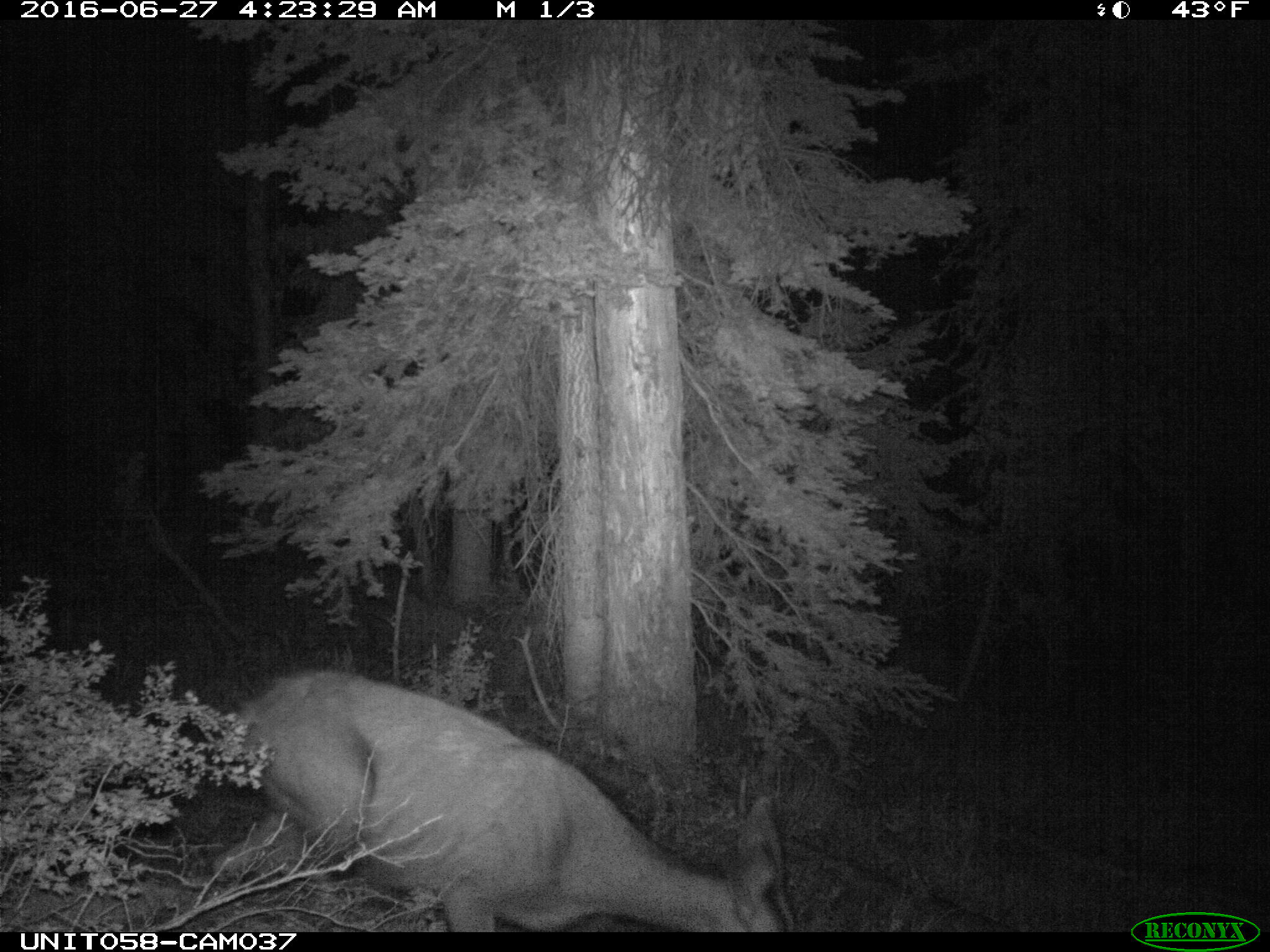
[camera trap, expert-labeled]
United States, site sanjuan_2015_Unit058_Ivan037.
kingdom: Animalia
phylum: Chordata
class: Mammalia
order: Artiodactyla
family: Cervidae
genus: Odocoileus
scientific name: Odocoileus hemionus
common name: mule deer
Odocoileus hemionus (mule deer).